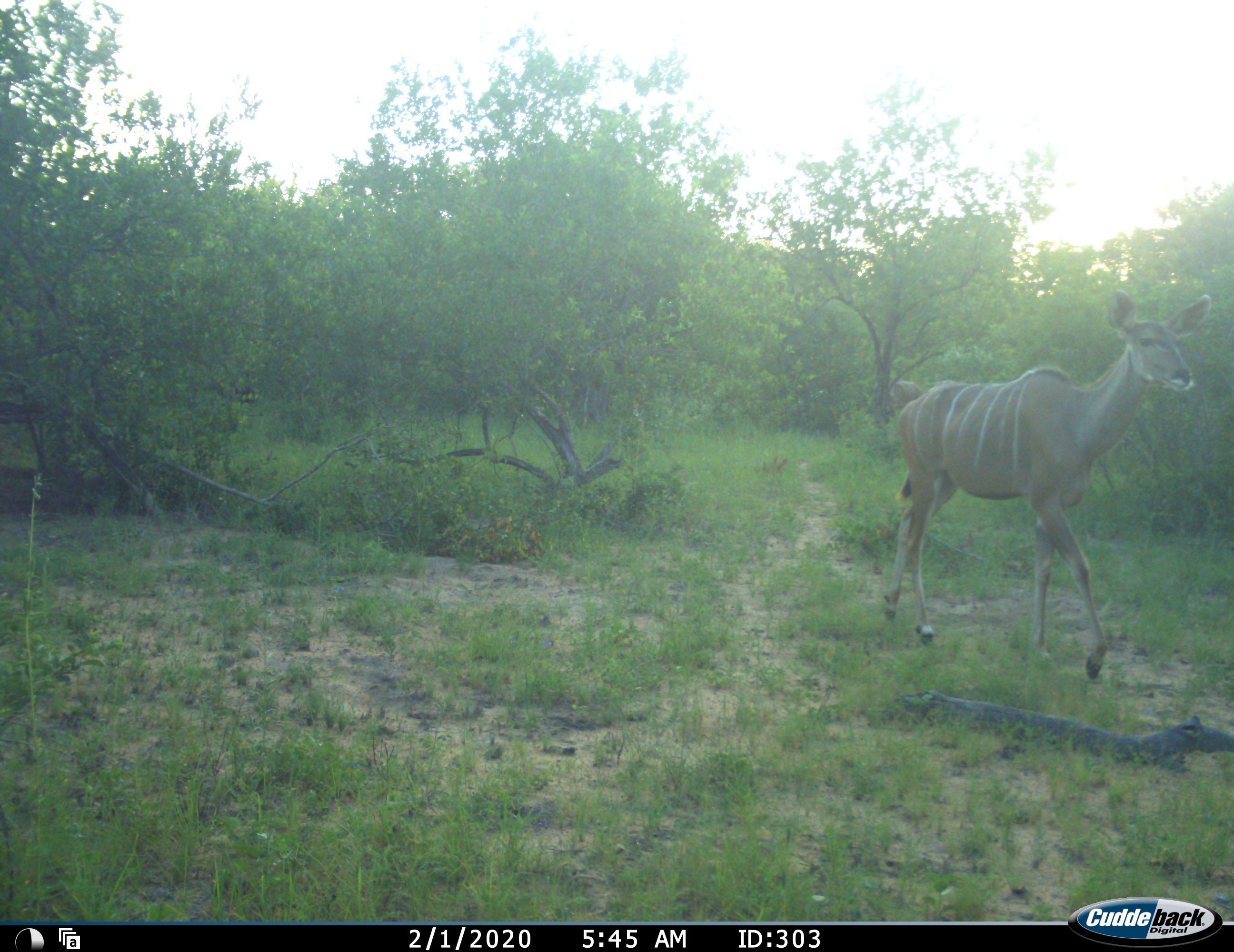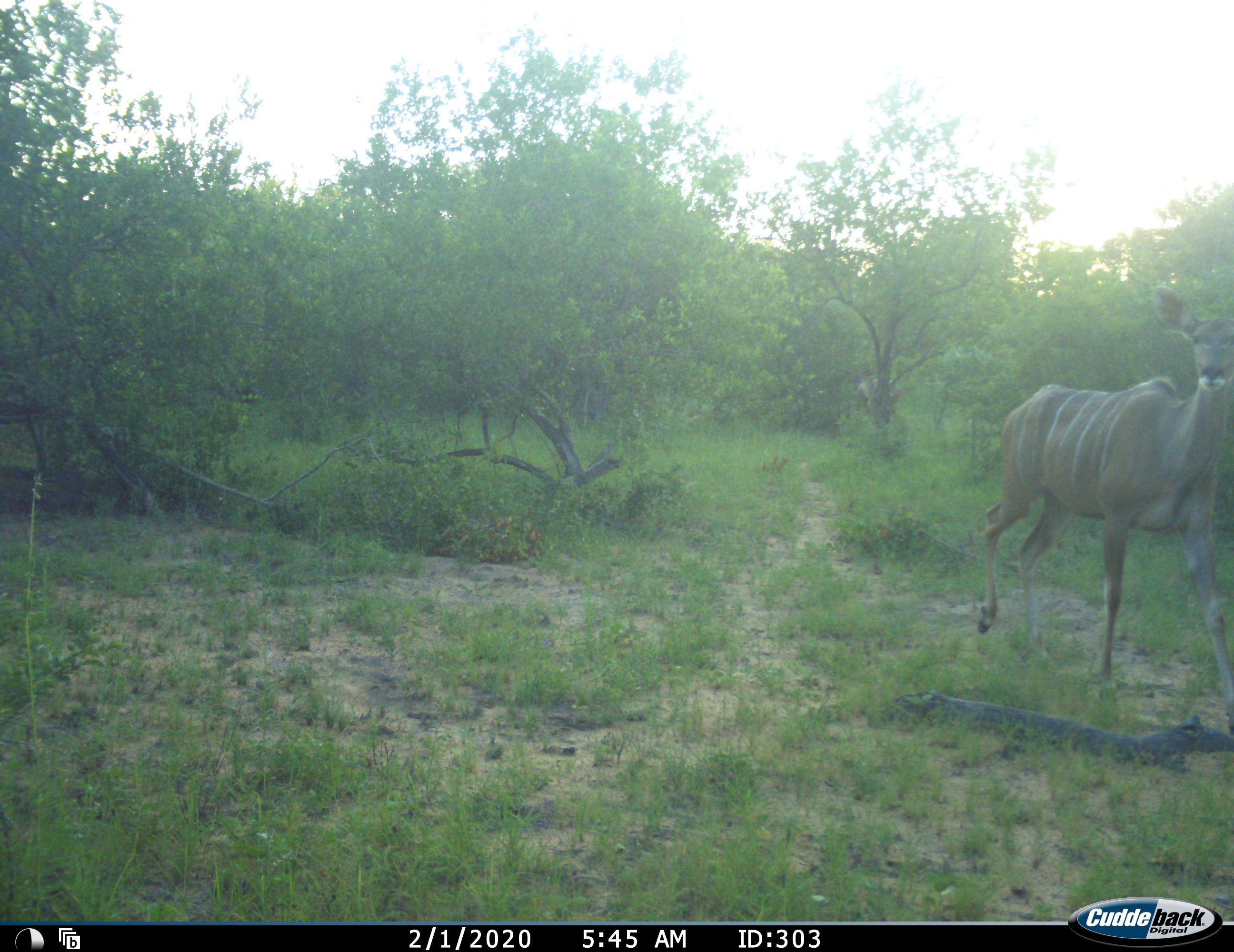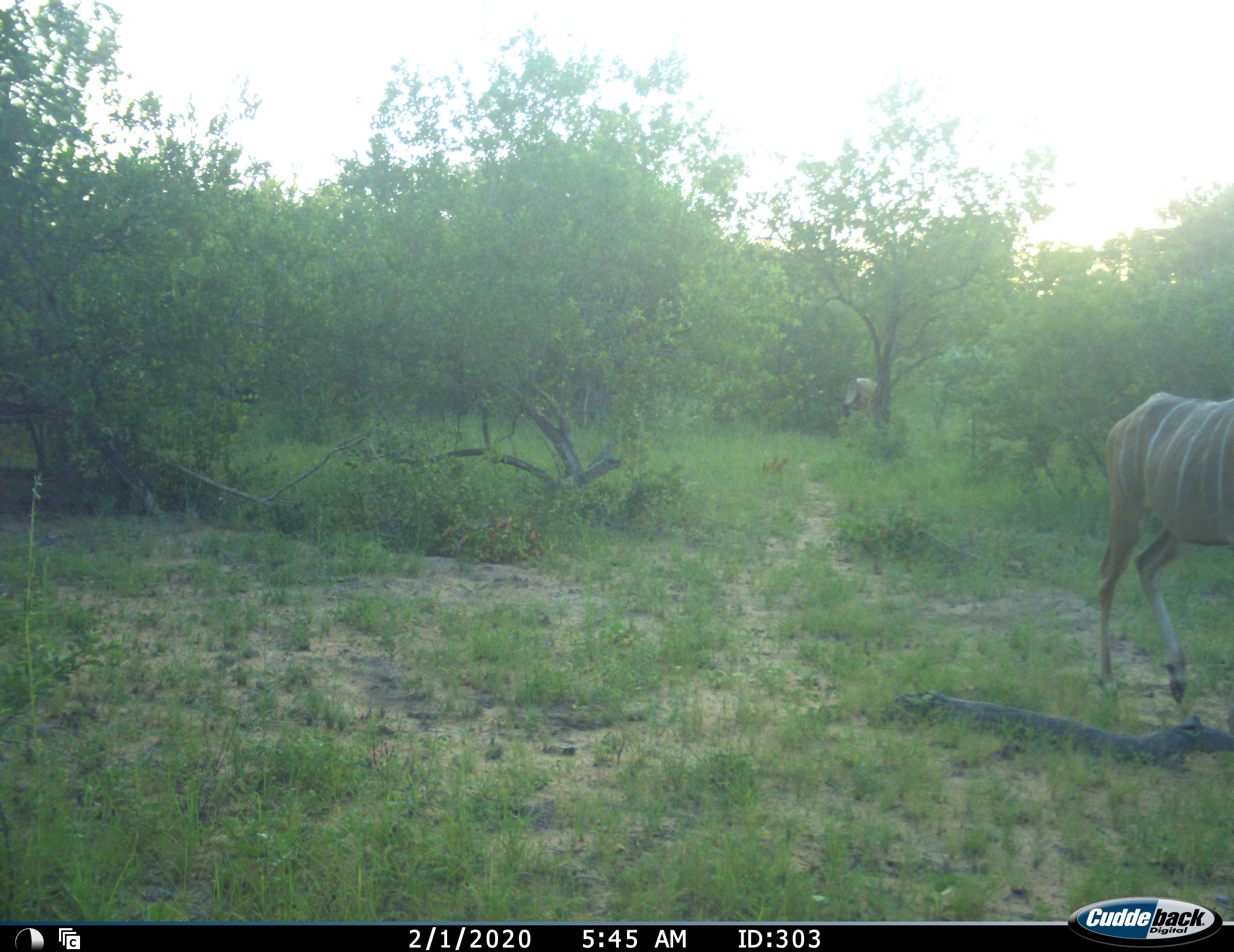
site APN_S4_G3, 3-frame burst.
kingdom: Animalia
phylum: Chordata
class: Mammalia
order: Artiodactyla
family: Bovidae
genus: Tragelaphus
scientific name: Tragelaphus angasii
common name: nyala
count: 2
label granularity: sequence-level